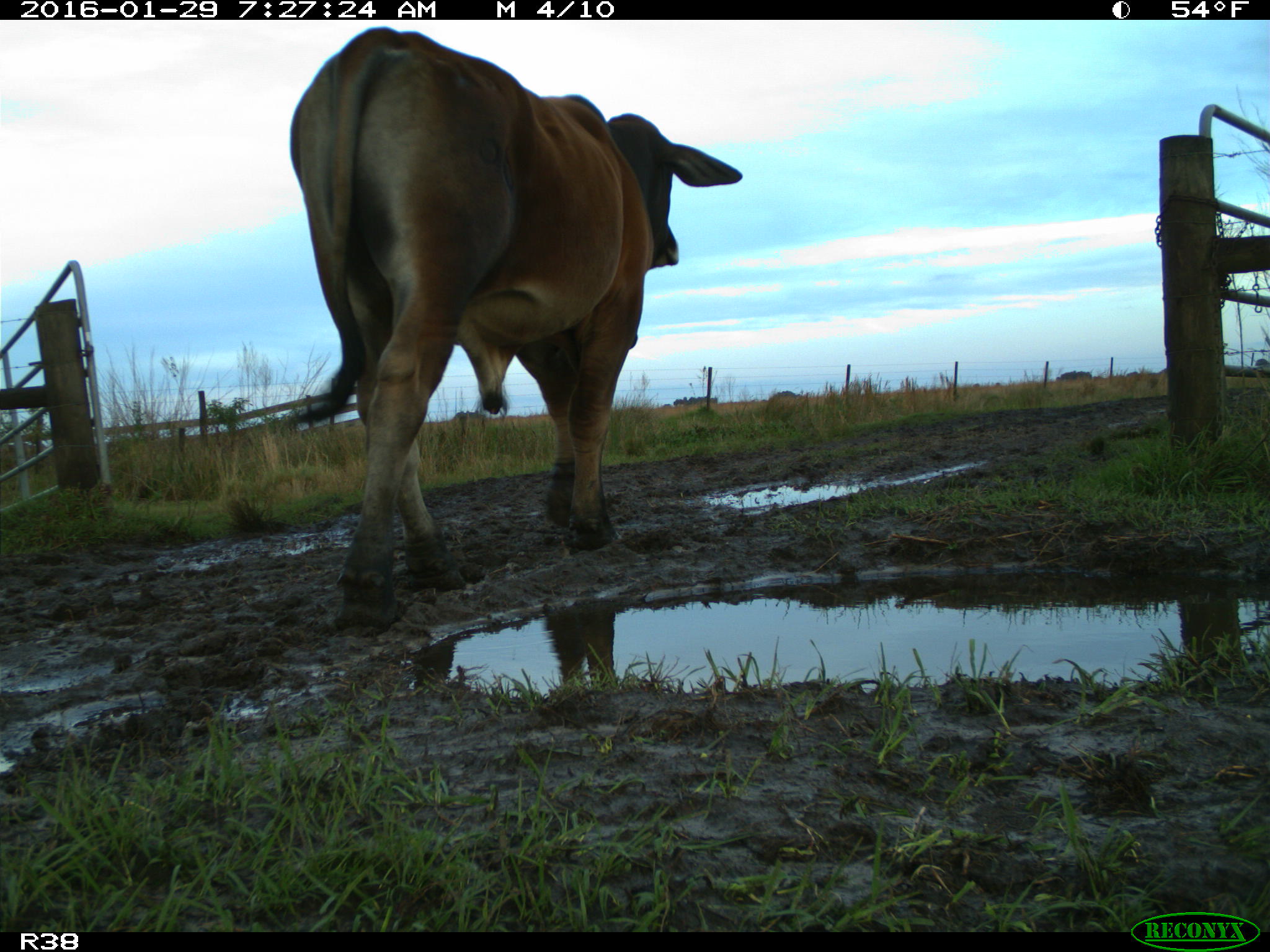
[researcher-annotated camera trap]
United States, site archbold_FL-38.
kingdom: Animalia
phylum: Chordata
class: Mammalia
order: Artiodactyla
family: Bovidae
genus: Bos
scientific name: Bos taurus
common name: domestic cow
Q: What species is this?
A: Bos taurus (domestic cow).